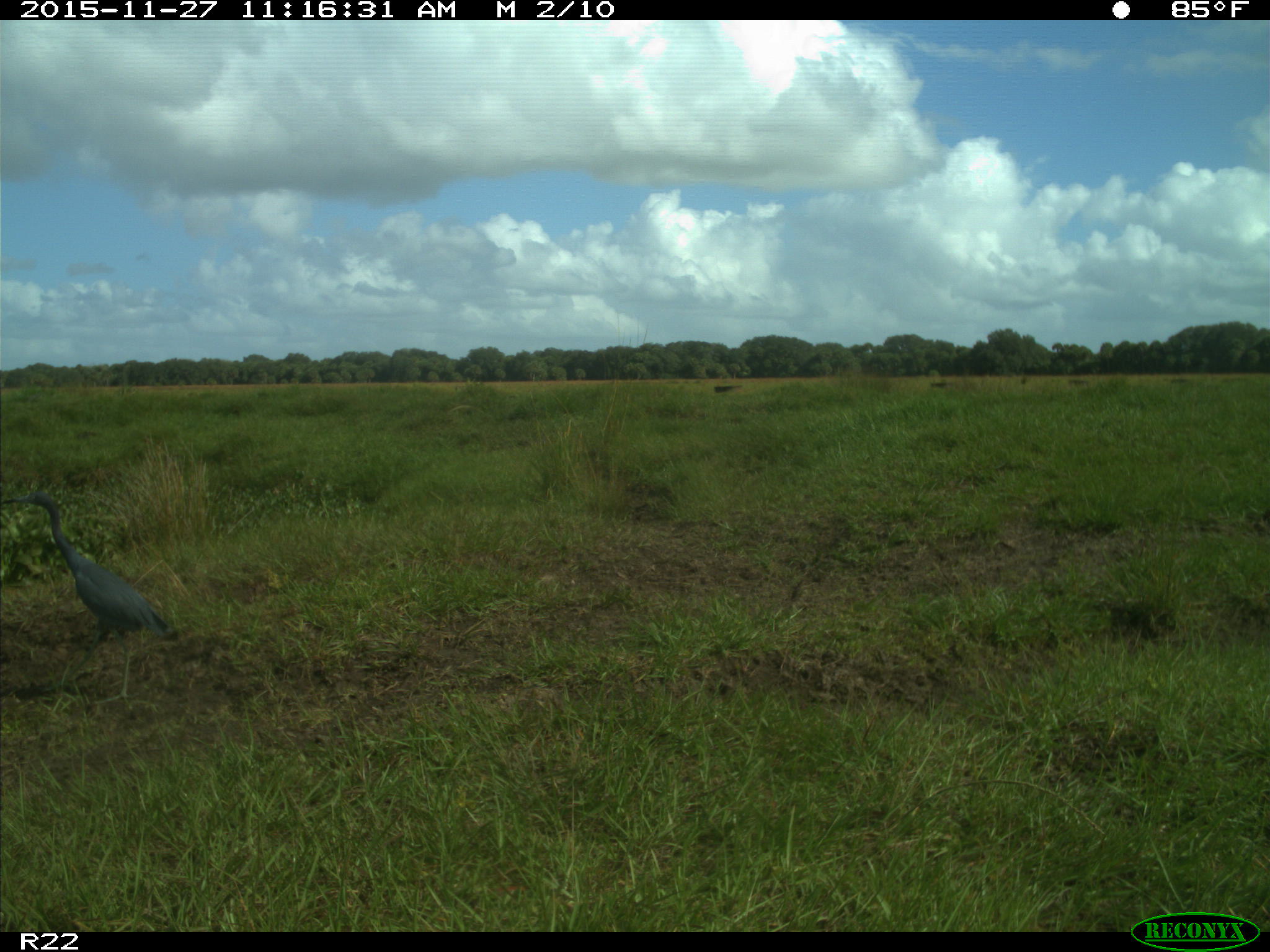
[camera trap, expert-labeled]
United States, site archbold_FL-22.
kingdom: Animalia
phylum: Chordata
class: Aves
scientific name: Aves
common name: birds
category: unidentified bird